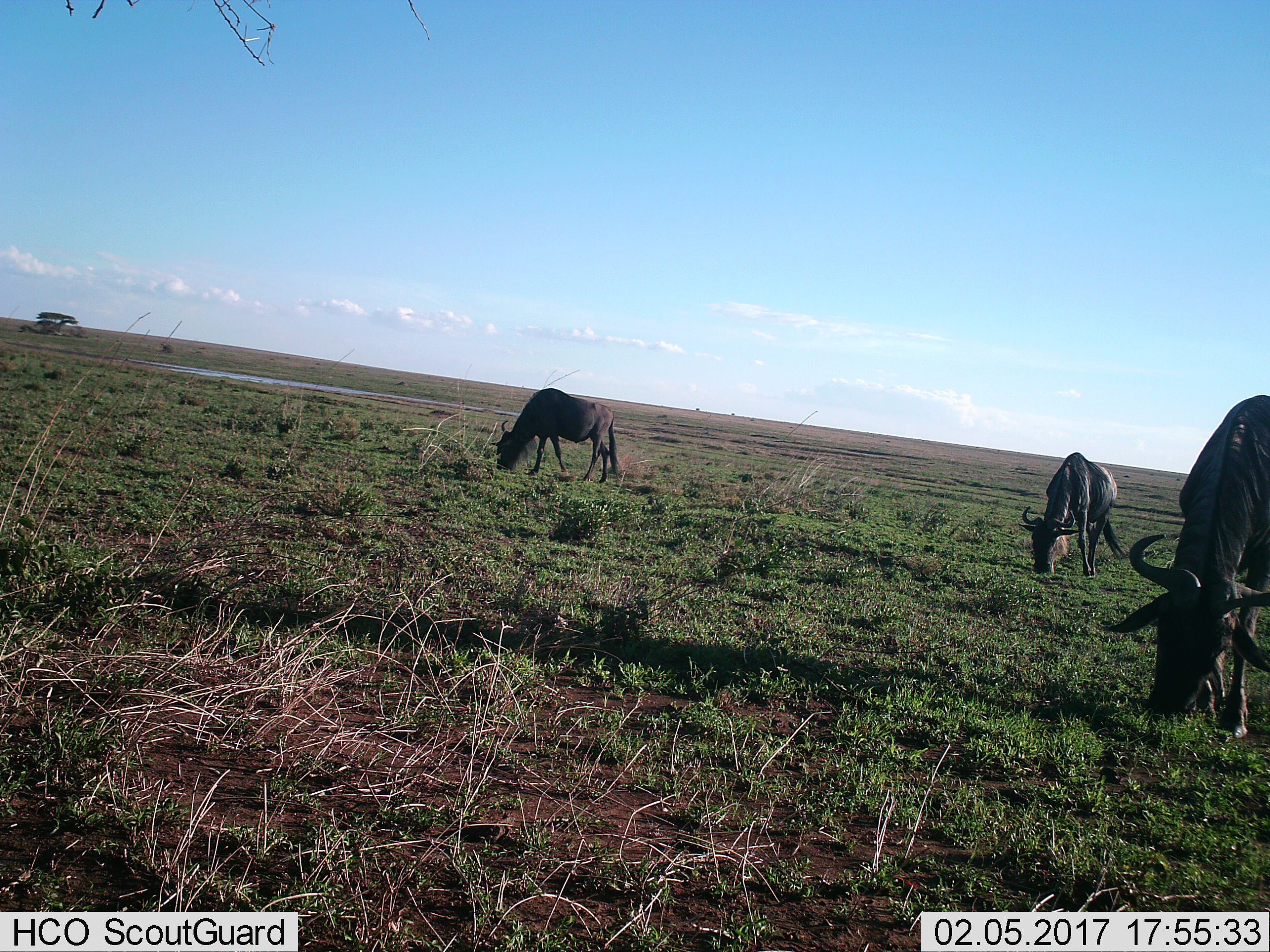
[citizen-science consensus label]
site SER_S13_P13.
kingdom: Animalia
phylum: Chordata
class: Mammalia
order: Artiodactyla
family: Bovidae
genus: Connochaetes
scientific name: Connochaetes taurinus taurinus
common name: blue wildebeest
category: wildebeestblue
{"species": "wildebeestblue (blue wildebeest) (Connochaetes taurinus taurinus)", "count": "3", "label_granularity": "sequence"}